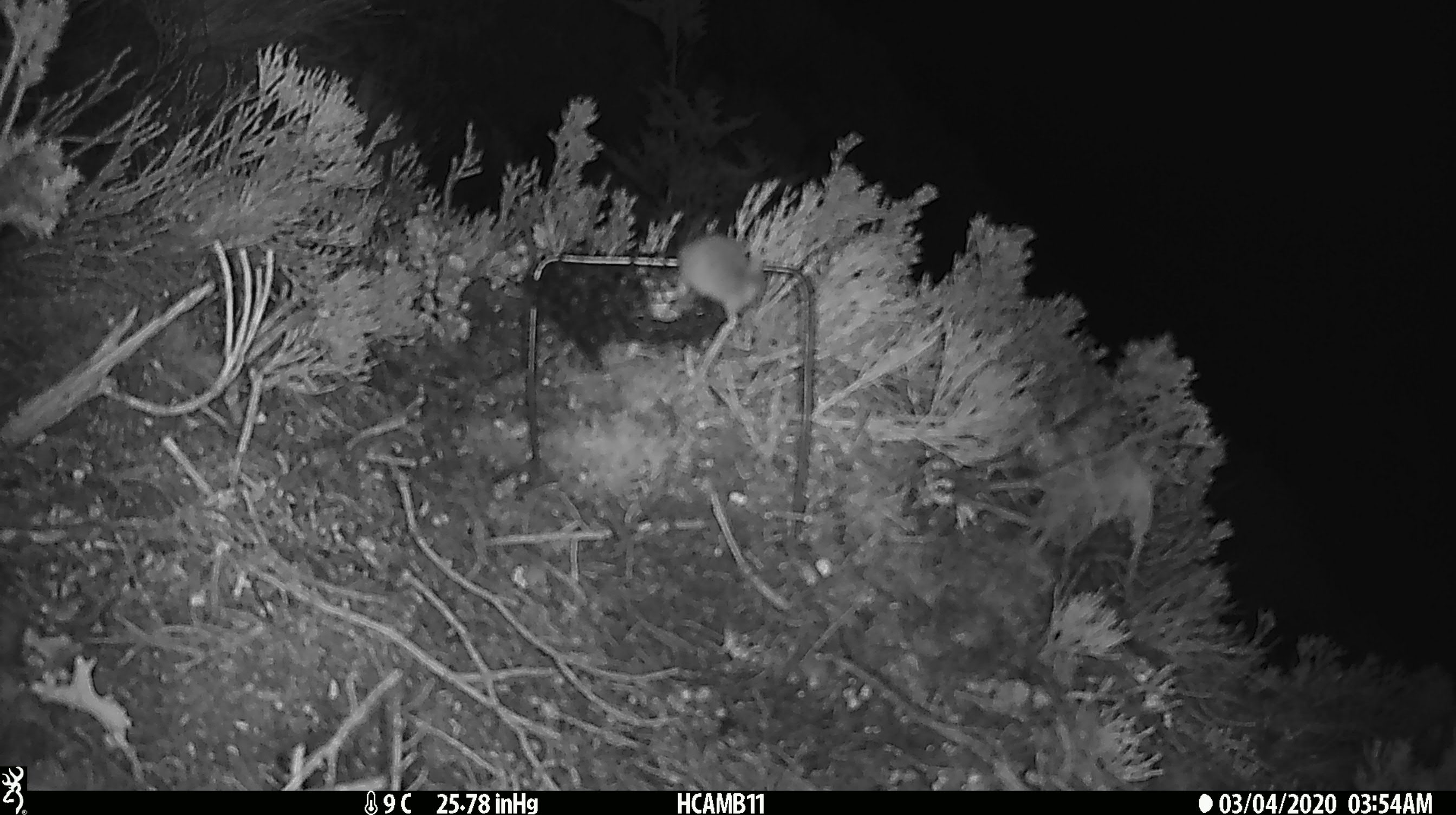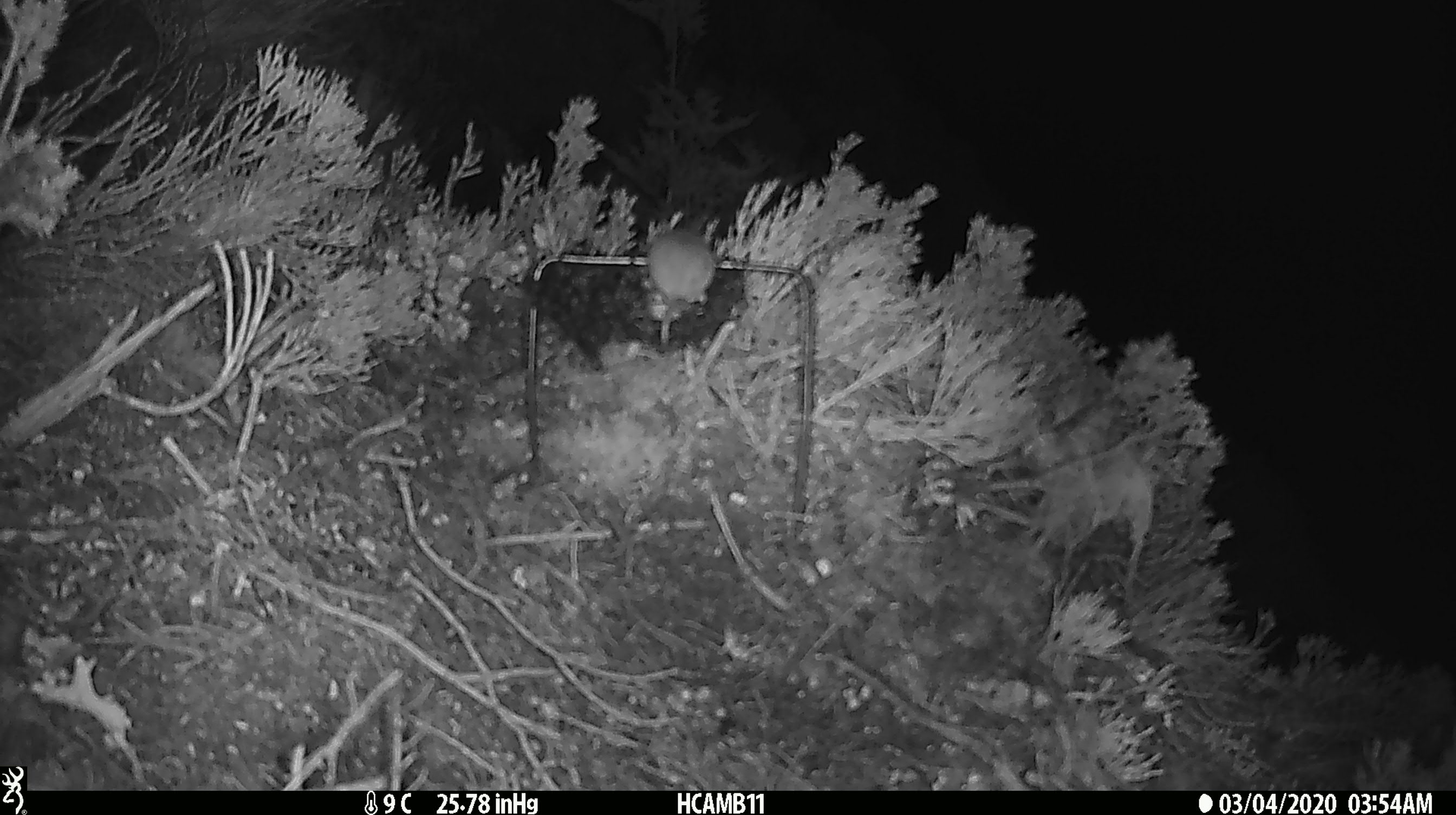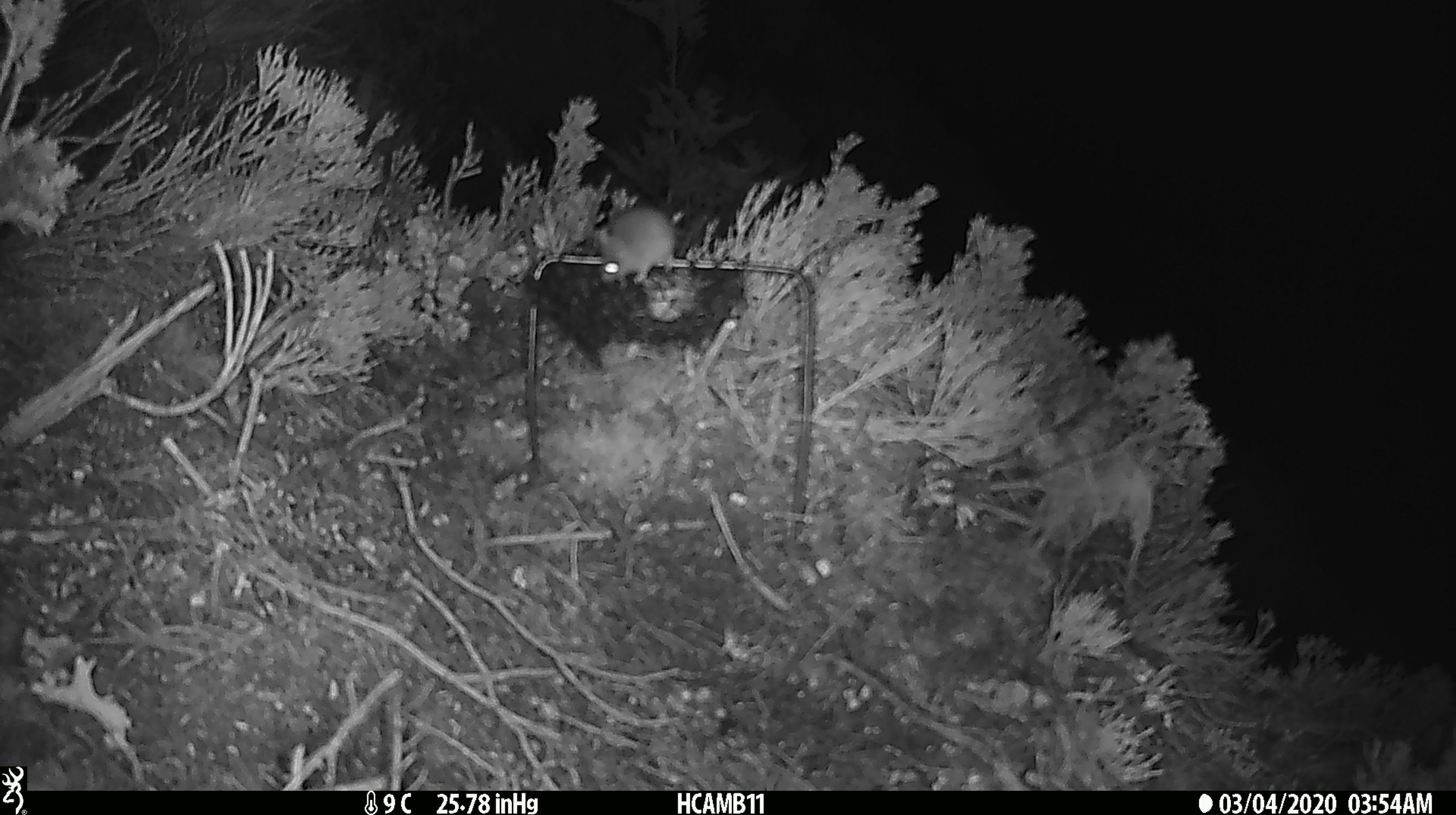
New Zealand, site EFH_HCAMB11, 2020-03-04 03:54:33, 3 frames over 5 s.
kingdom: Animalia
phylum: Chordata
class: Mammalia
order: Rodentia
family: Muridae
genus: Mus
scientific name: Mus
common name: mouse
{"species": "mouse (Mus)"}